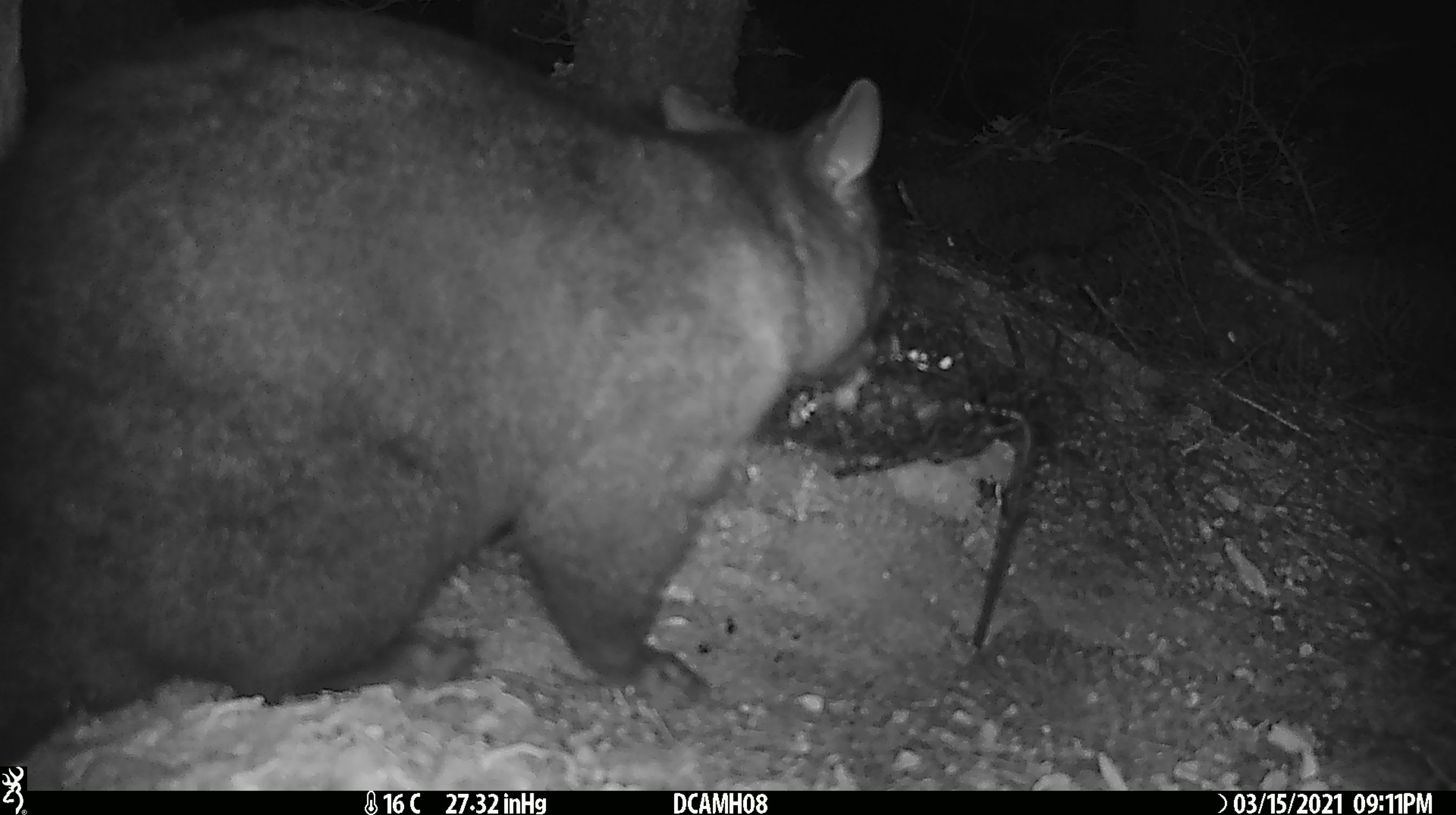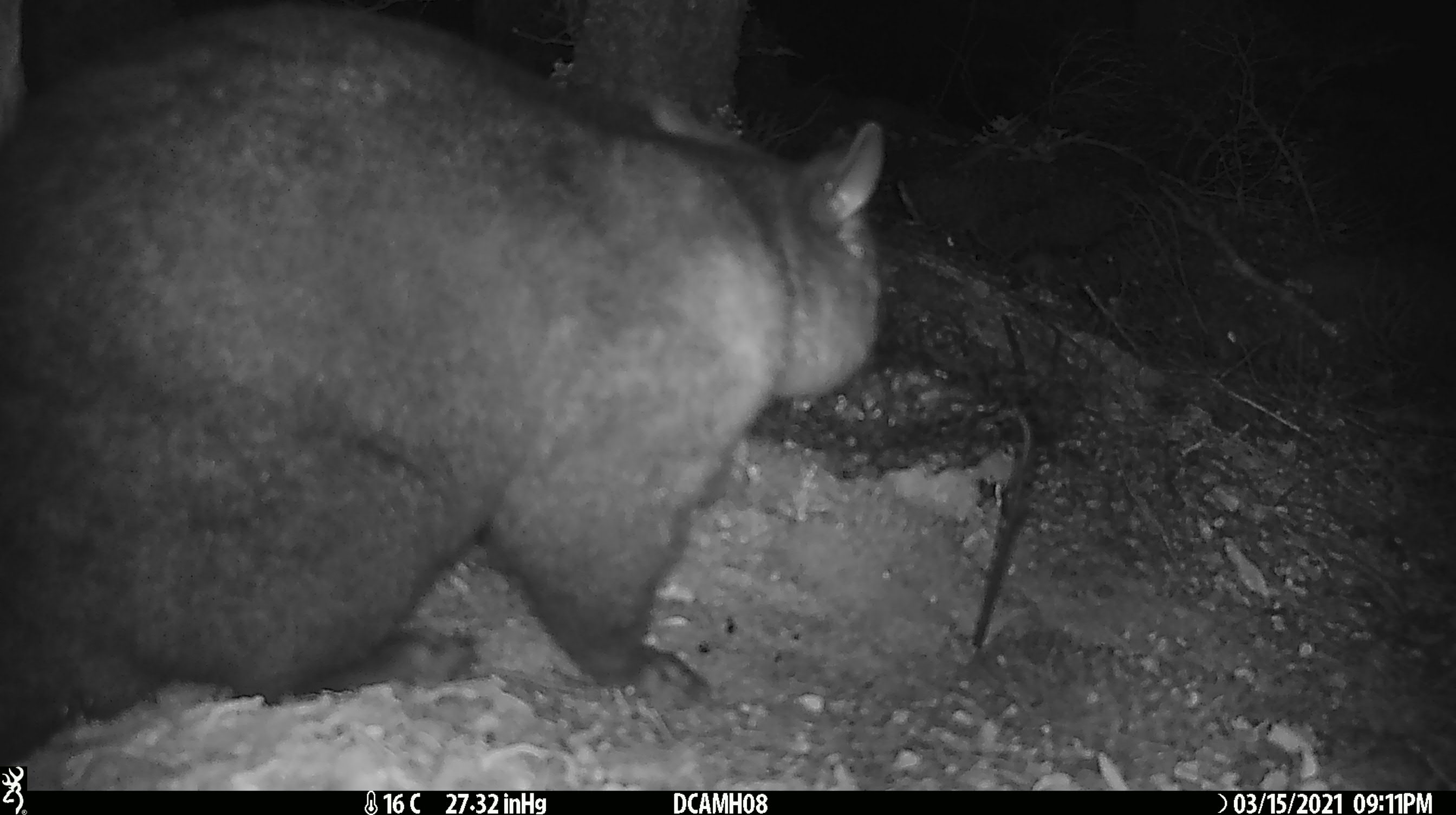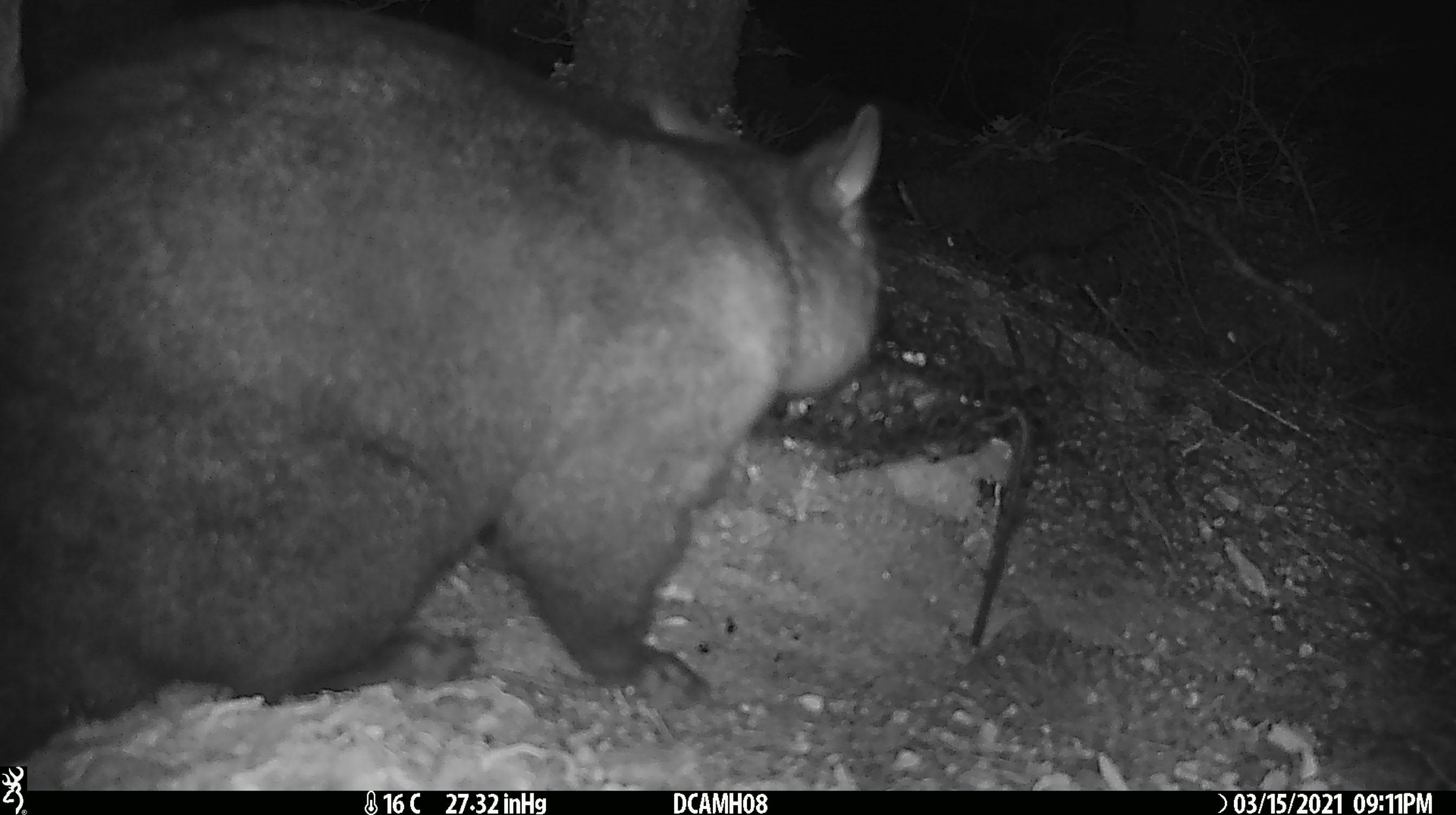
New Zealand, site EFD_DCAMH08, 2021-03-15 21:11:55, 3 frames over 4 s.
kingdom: Animalia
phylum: Chordata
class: Mammalia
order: Diprotodontia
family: Phalangeridae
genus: Trichosurus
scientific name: Trichosurus vulpecula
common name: common brushtail possum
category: possum